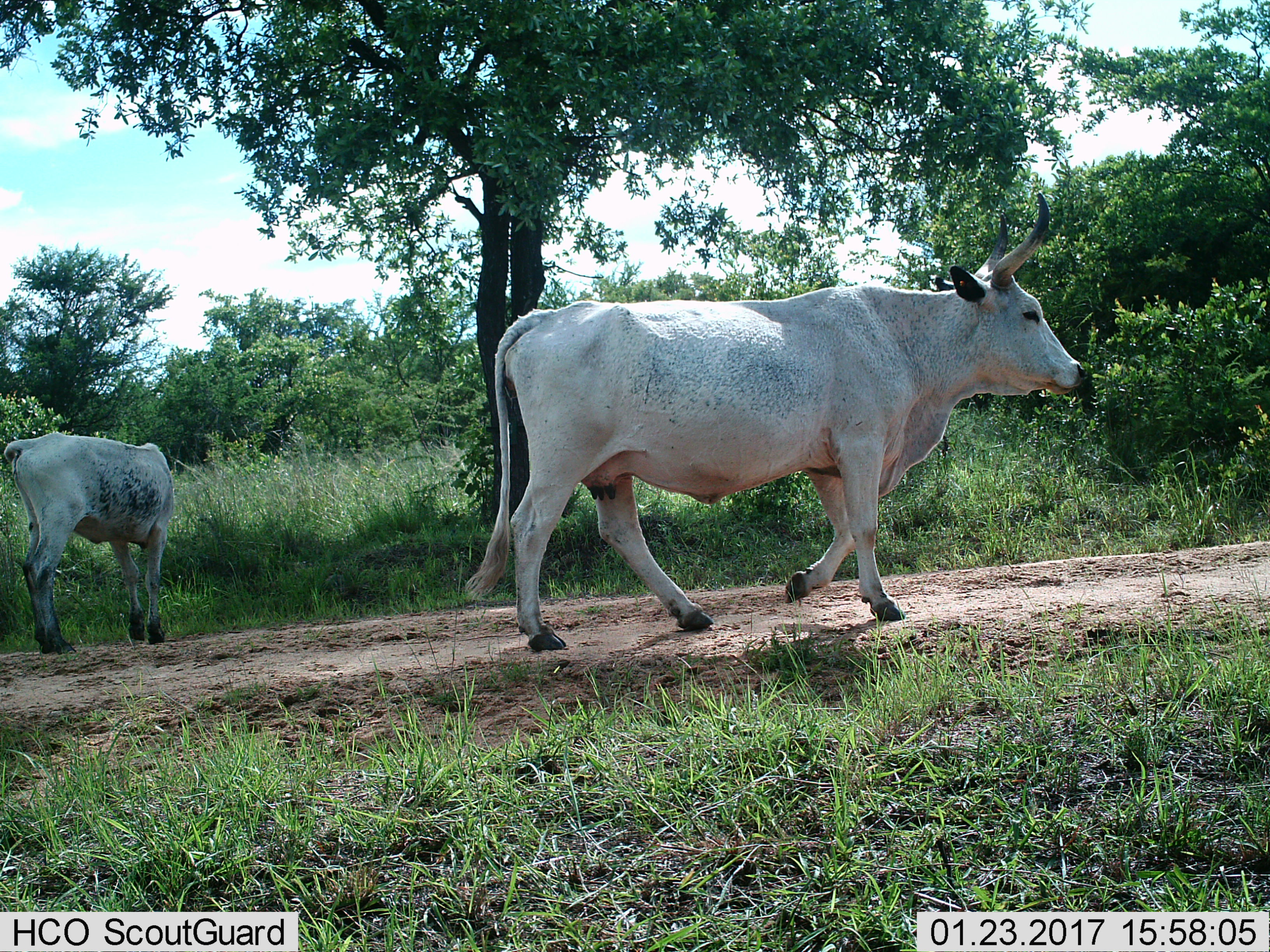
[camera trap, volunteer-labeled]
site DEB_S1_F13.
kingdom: Animalia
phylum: Chordata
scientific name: Vertebrata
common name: domestic animal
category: domesticanimal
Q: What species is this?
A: Domesticanimal (domestic animal) (Vertebrata).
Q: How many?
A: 2.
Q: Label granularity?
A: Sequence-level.